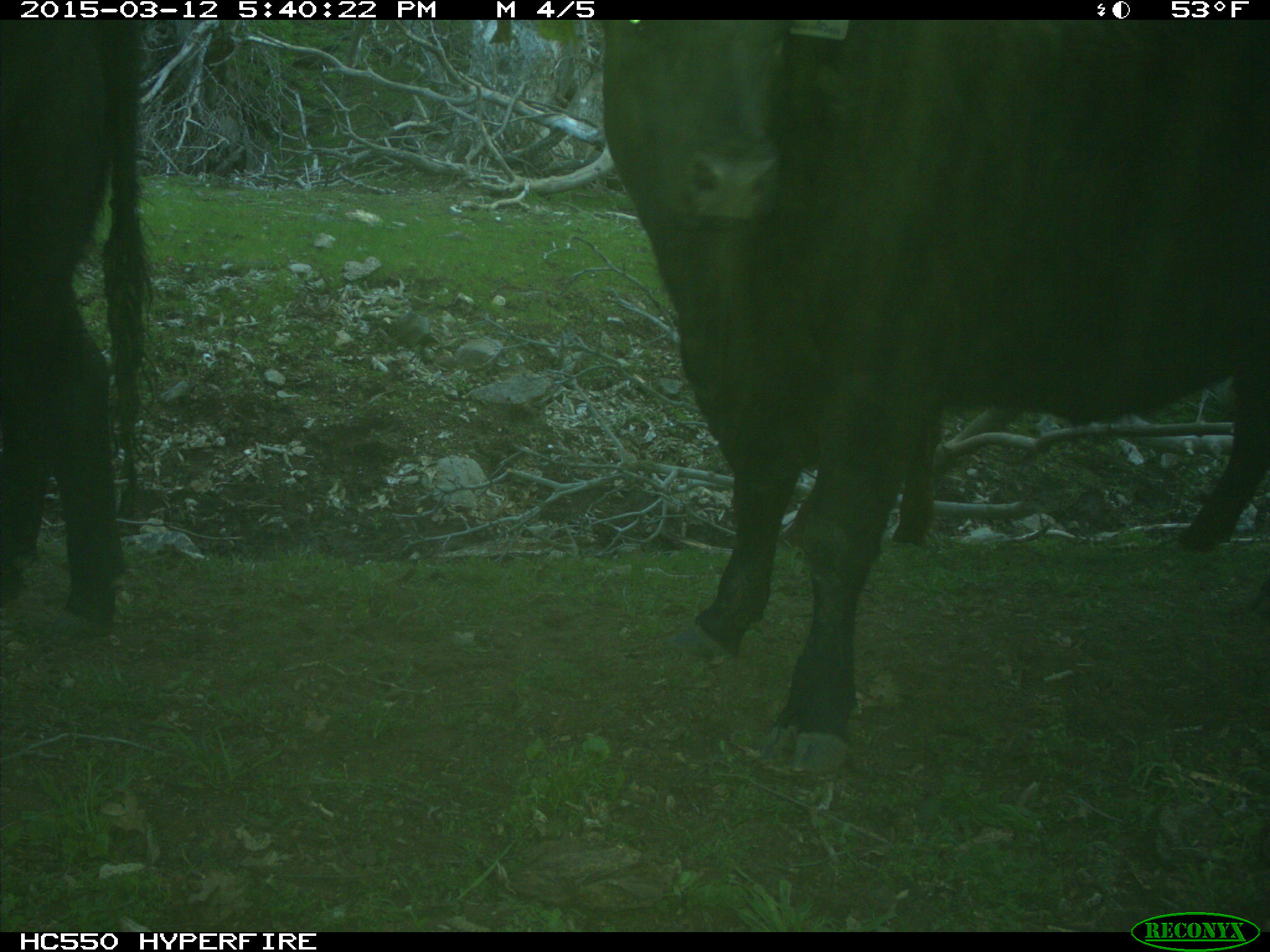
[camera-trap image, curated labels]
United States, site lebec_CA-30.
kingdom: Animalia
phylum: Chordata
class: Mammalia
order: Artiodactyla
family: Bovidae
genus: Bos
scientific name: Bos taurus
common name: domestic cow